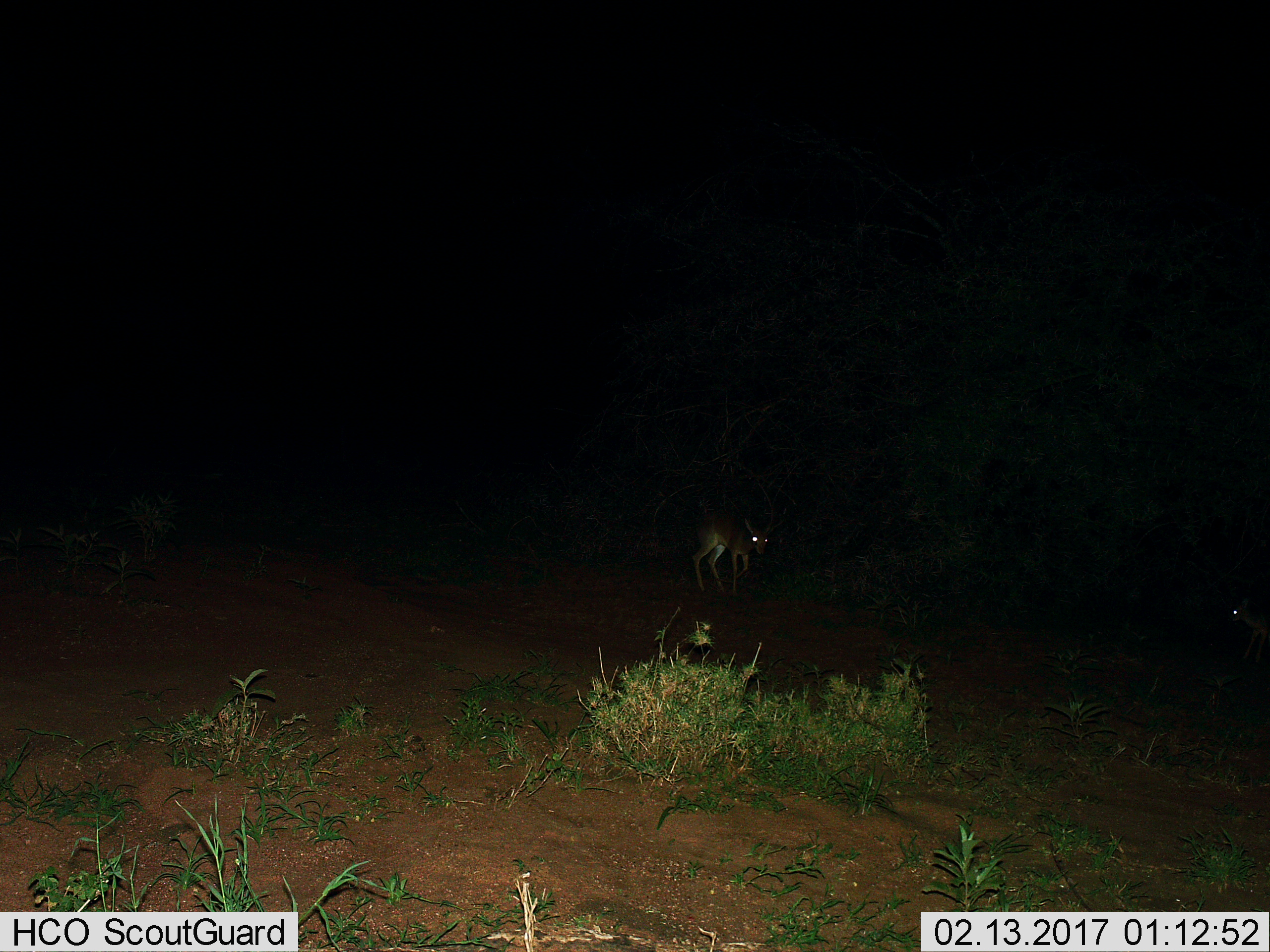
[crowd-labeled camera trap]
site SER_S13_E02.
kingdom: Animalia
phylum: Chordata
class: Mammalia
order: Artiodactyla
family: Bovidae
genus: Raphicerus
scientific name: Raphicerus campestris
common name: steenbok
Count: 2.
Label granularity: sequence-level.